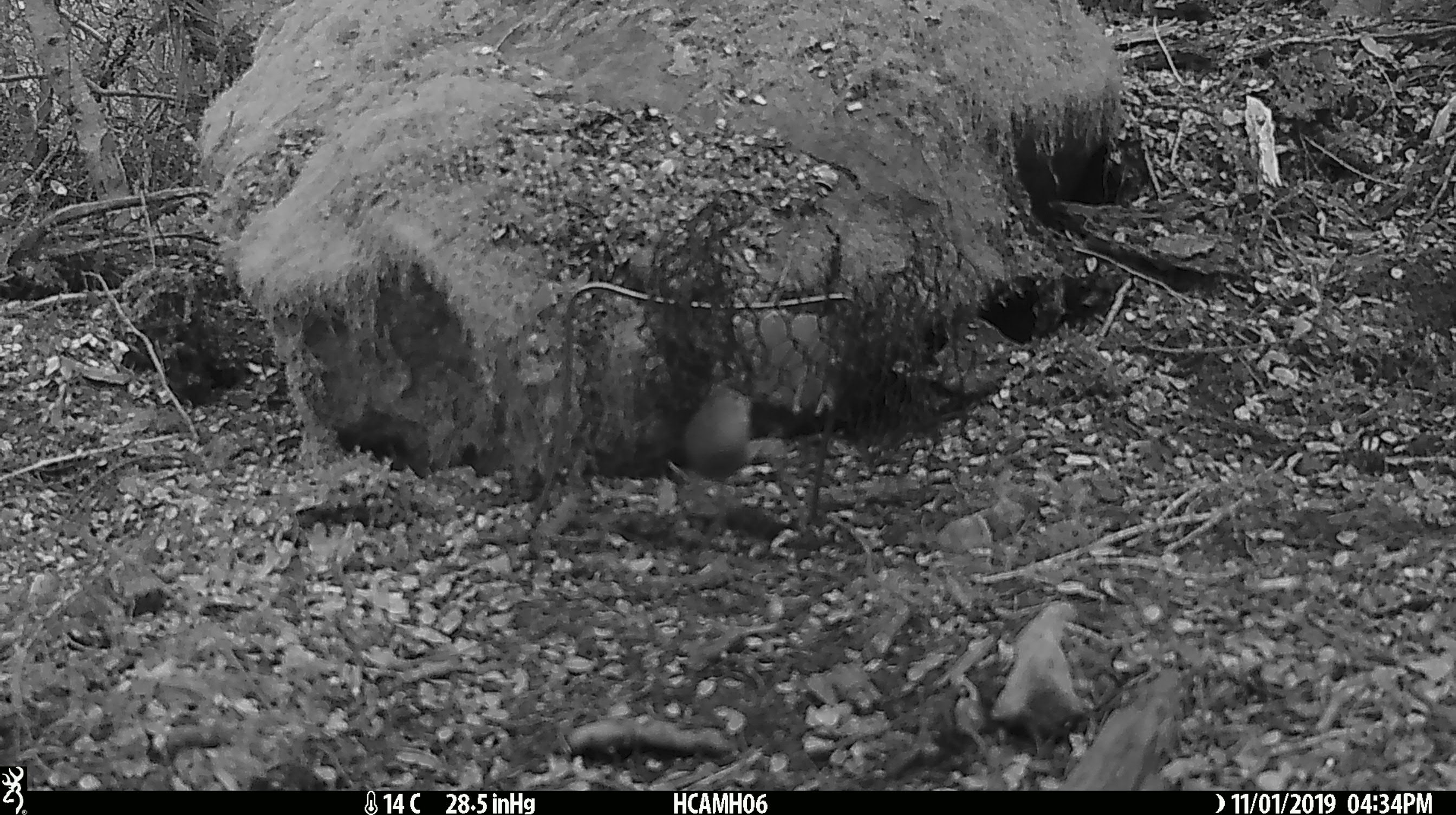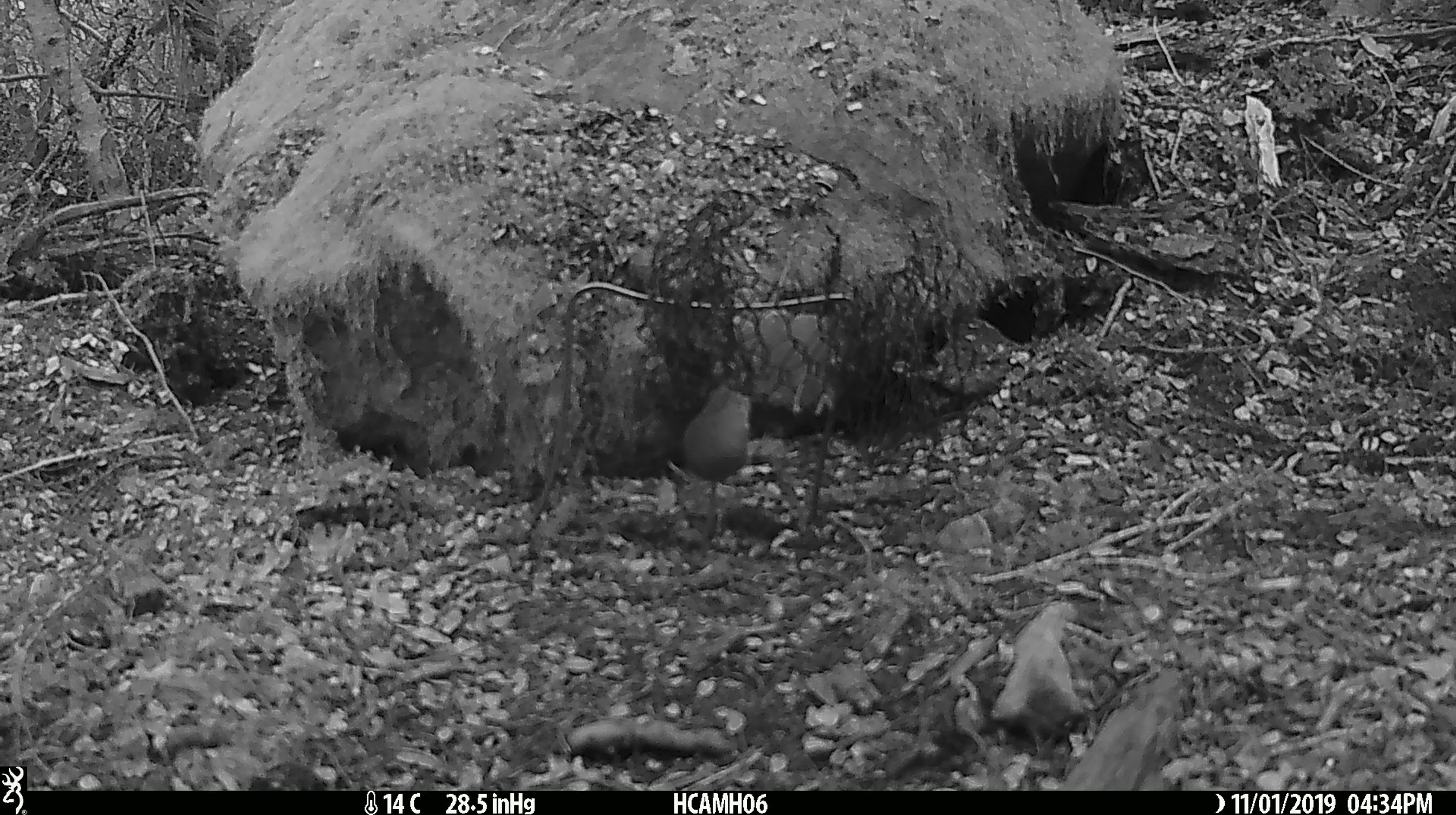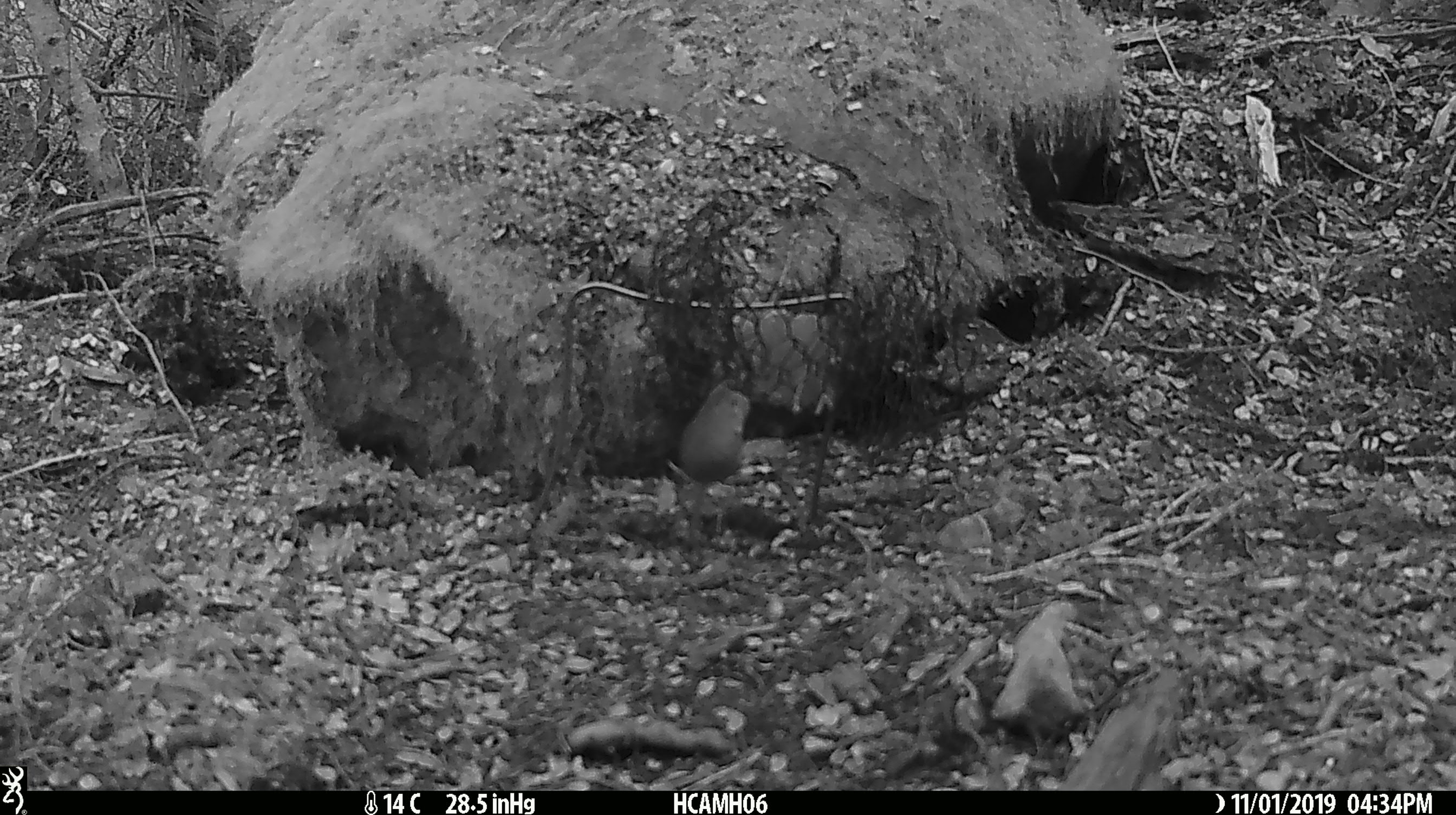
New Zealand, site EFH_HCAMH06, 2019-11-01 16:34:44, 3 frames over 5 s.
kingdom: Animalia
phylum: Chordata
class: Mammalia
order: Rodentia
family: Muridae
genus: Mus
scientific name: Mus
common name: mouse